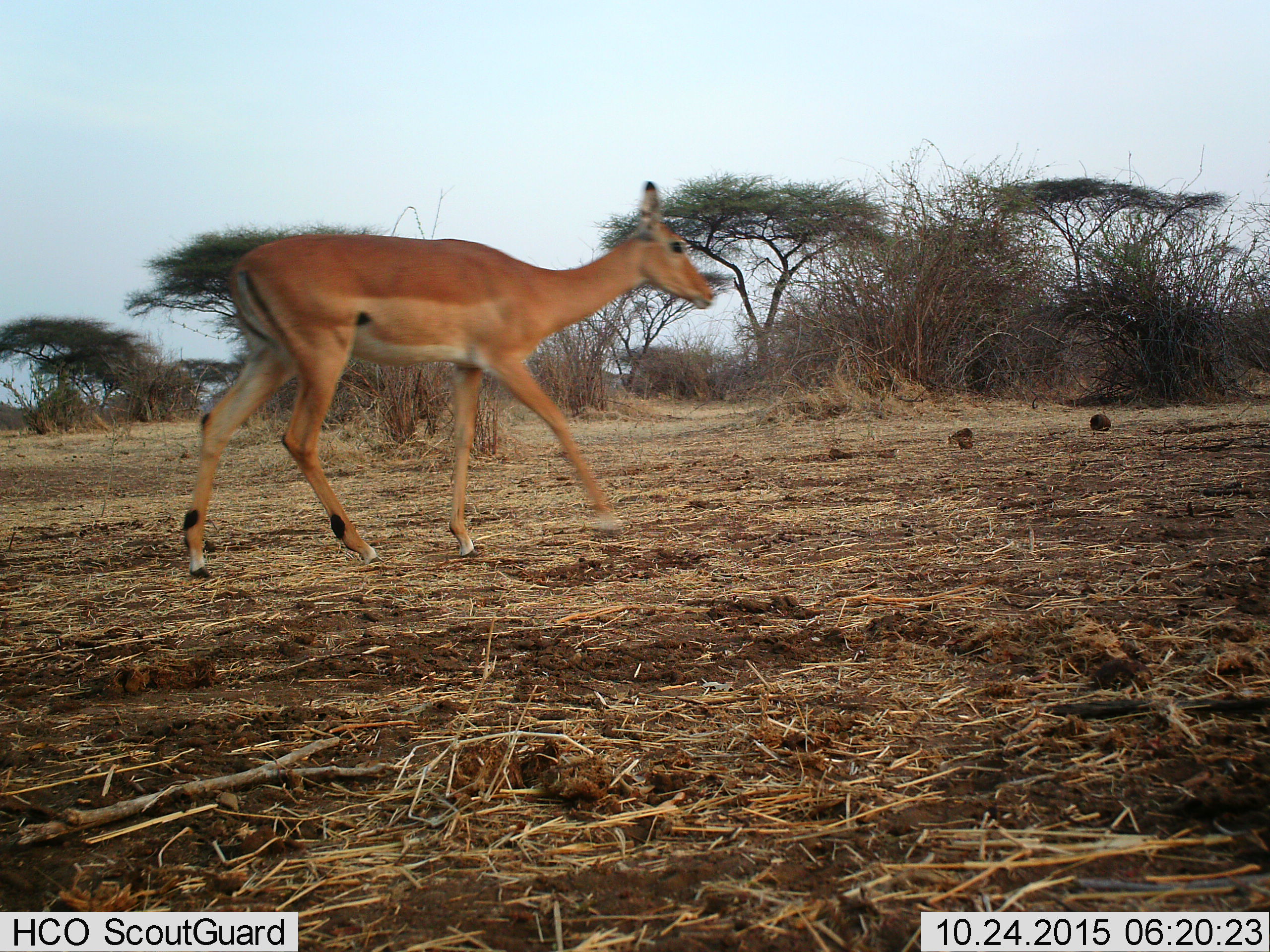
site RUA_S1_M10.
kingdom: Animalia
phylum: Chordata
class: Mammalia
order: Artiodactyla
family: Bovidae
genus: Aepyceros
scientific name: Aepyceros melampus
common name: impala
Impala (Aepyceros melampus), count 1. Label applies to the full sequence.